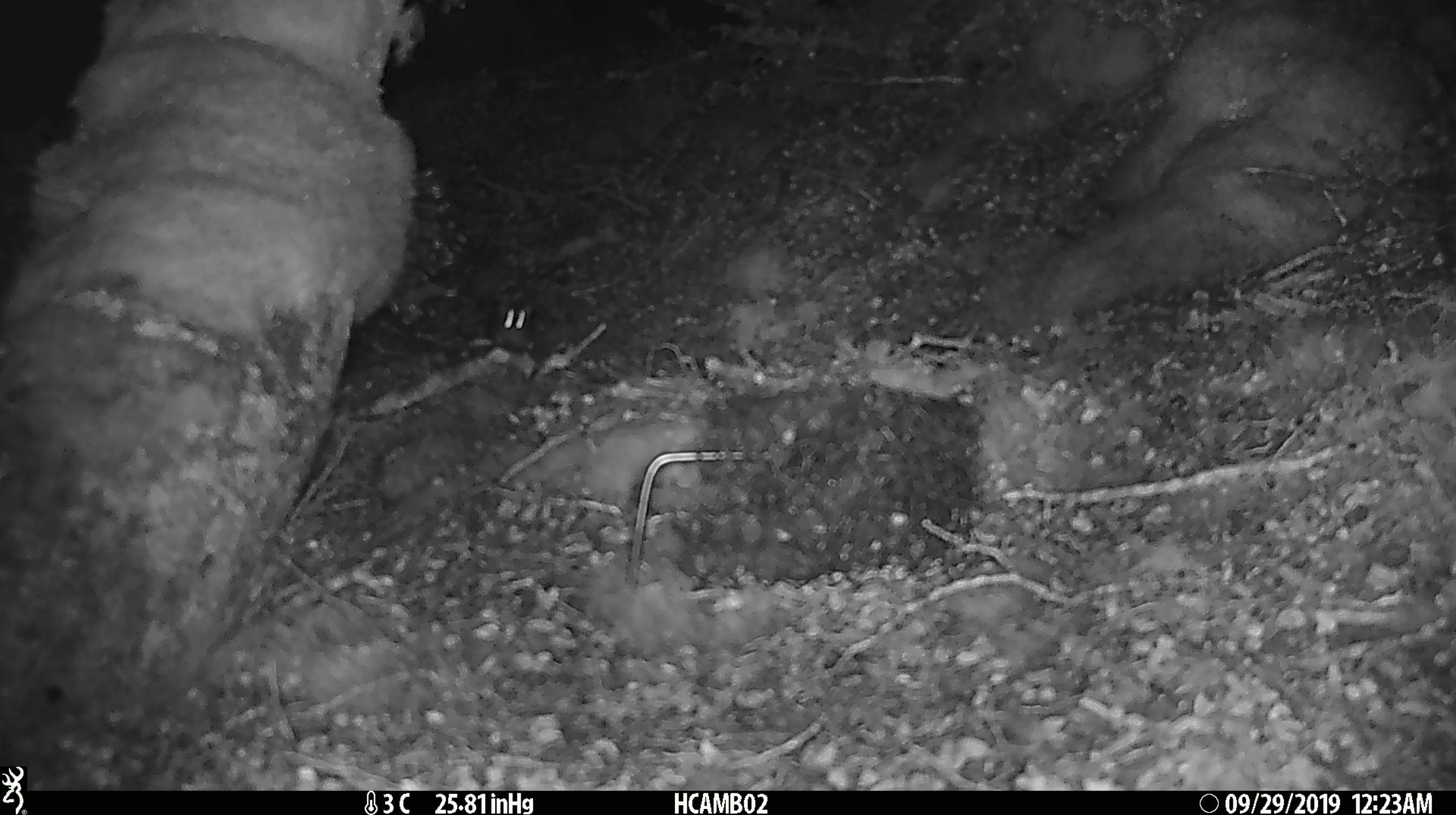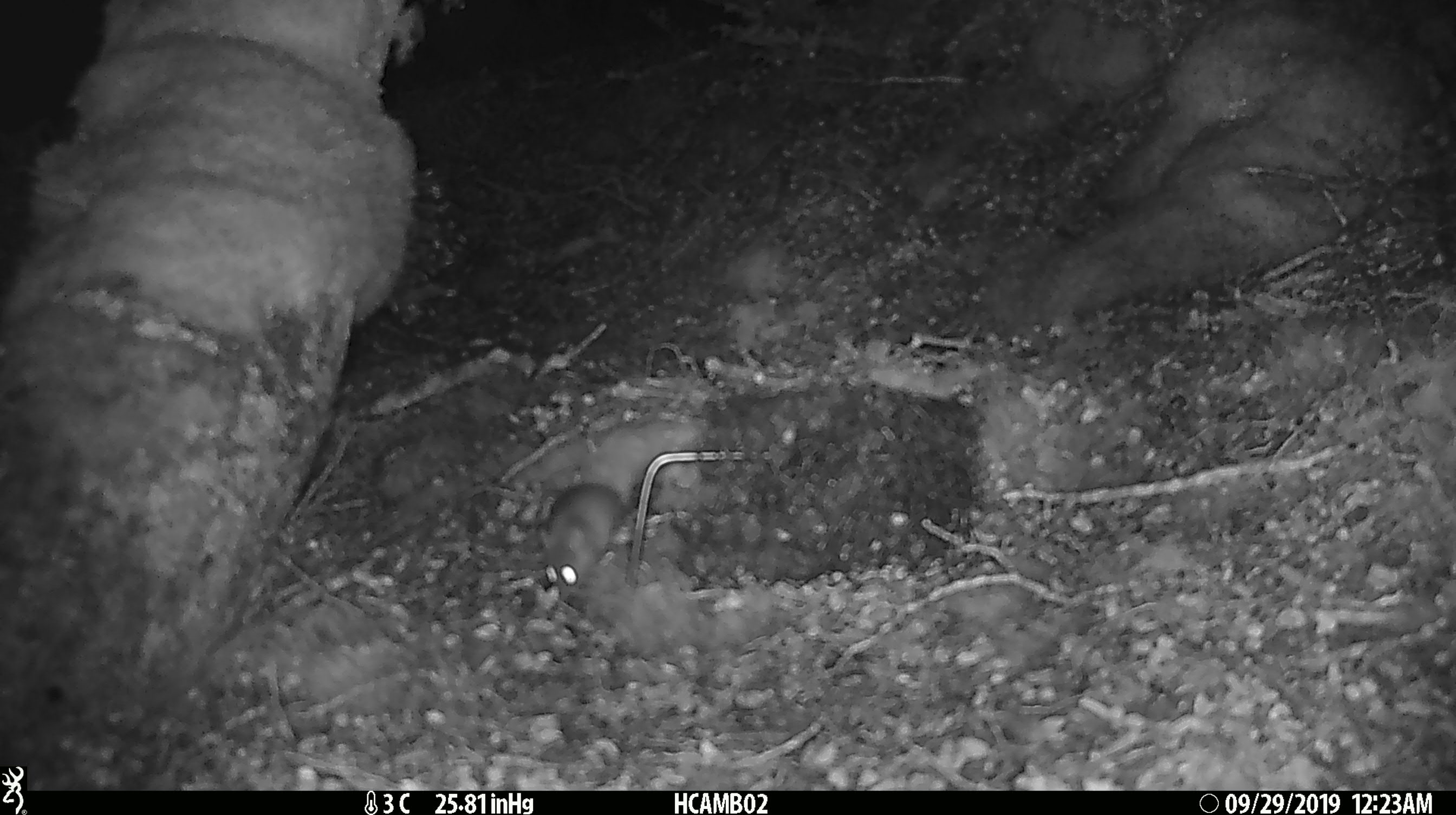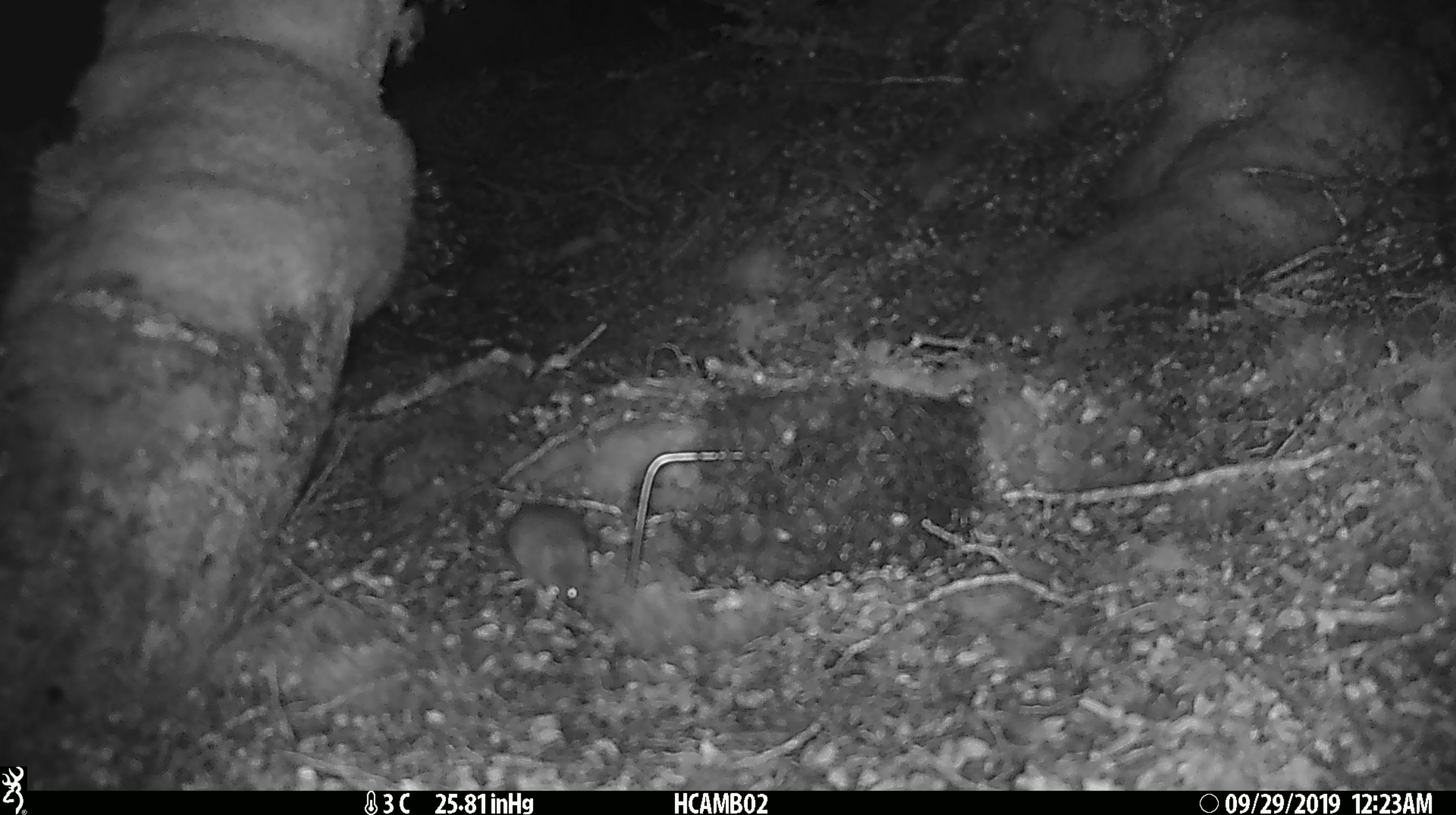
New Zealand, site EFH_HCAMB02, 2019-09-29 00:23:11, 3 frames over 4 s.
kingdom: Animalia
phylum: Chordata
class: Mammalia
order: Rodentia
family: Muridae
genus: Mus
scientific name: Mus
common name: mouse